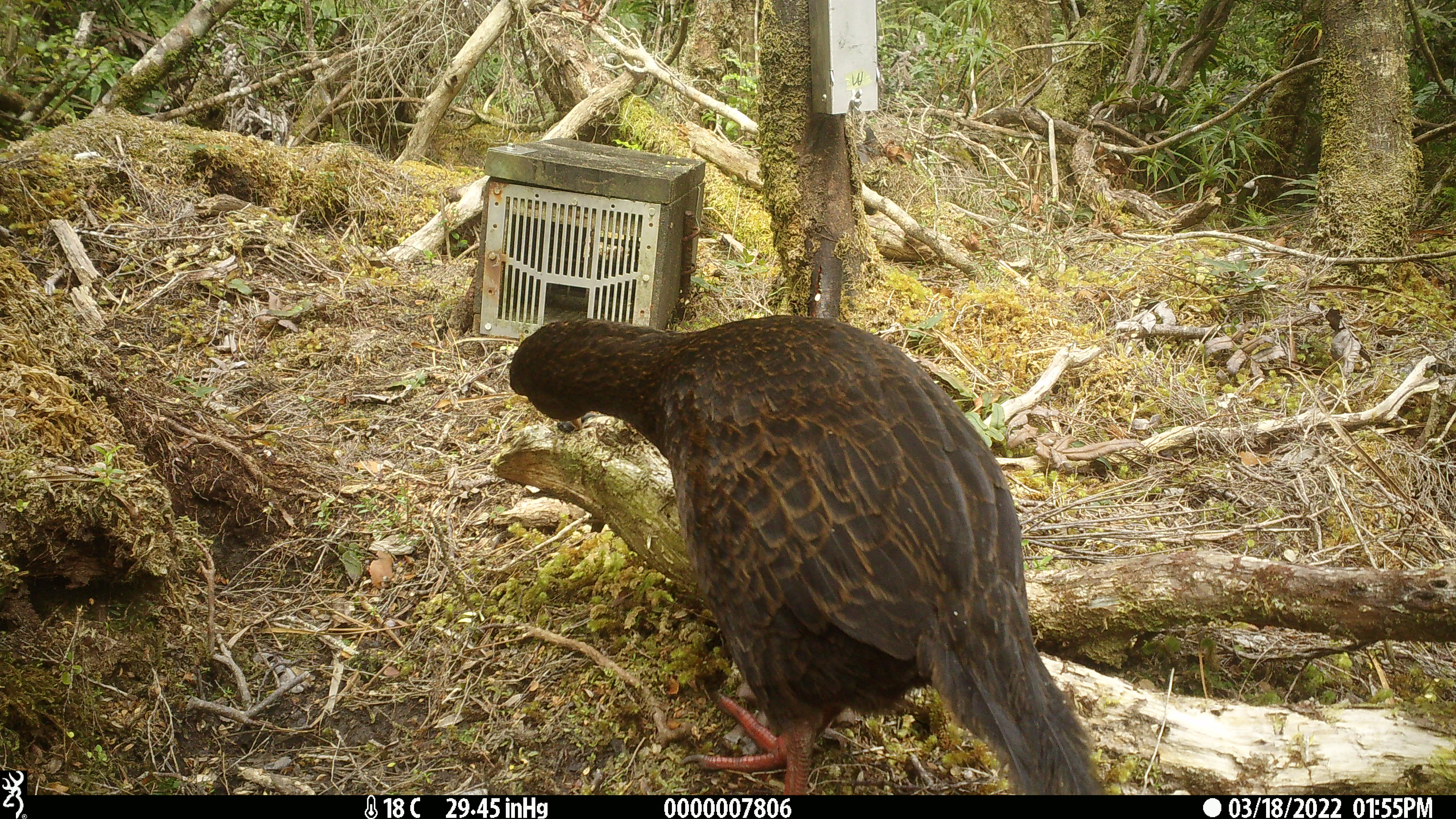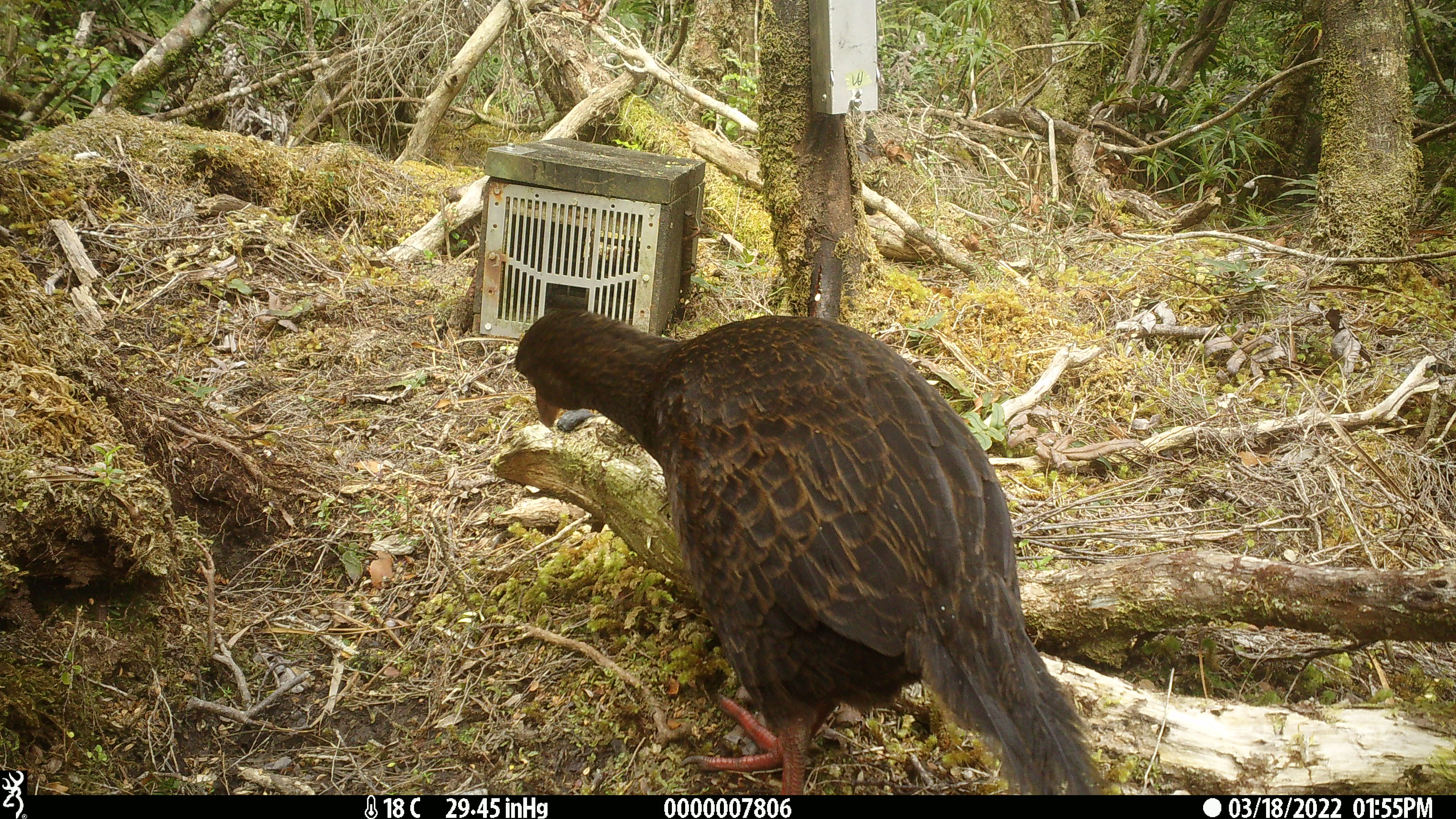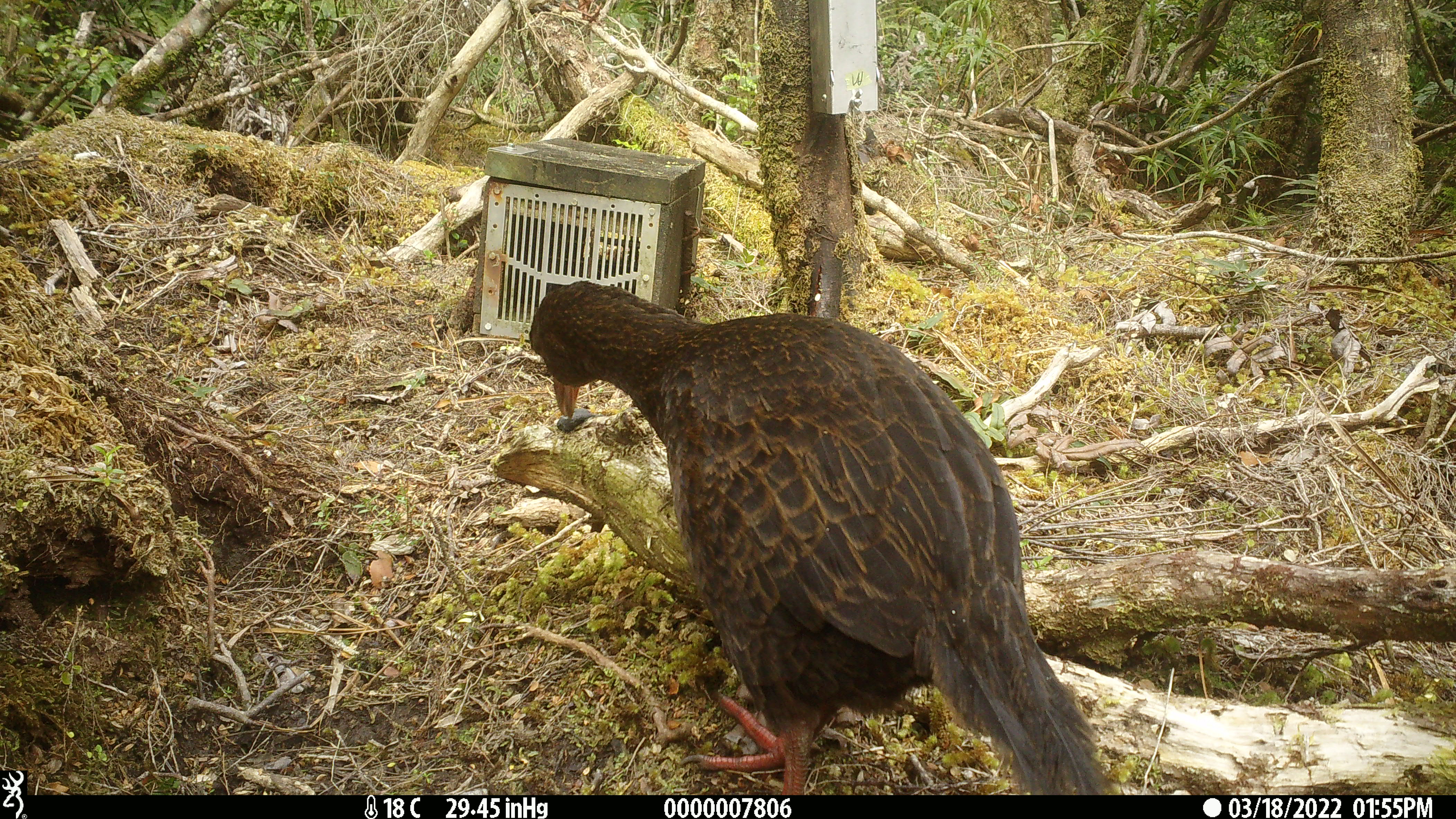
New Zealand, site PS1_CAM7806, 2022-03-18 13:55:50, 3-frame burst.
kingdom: Animalia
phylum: Chordata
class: Aves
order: Gruiformes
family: Rallidae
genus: Gallirallus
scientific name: Gallirallus australis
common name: weka